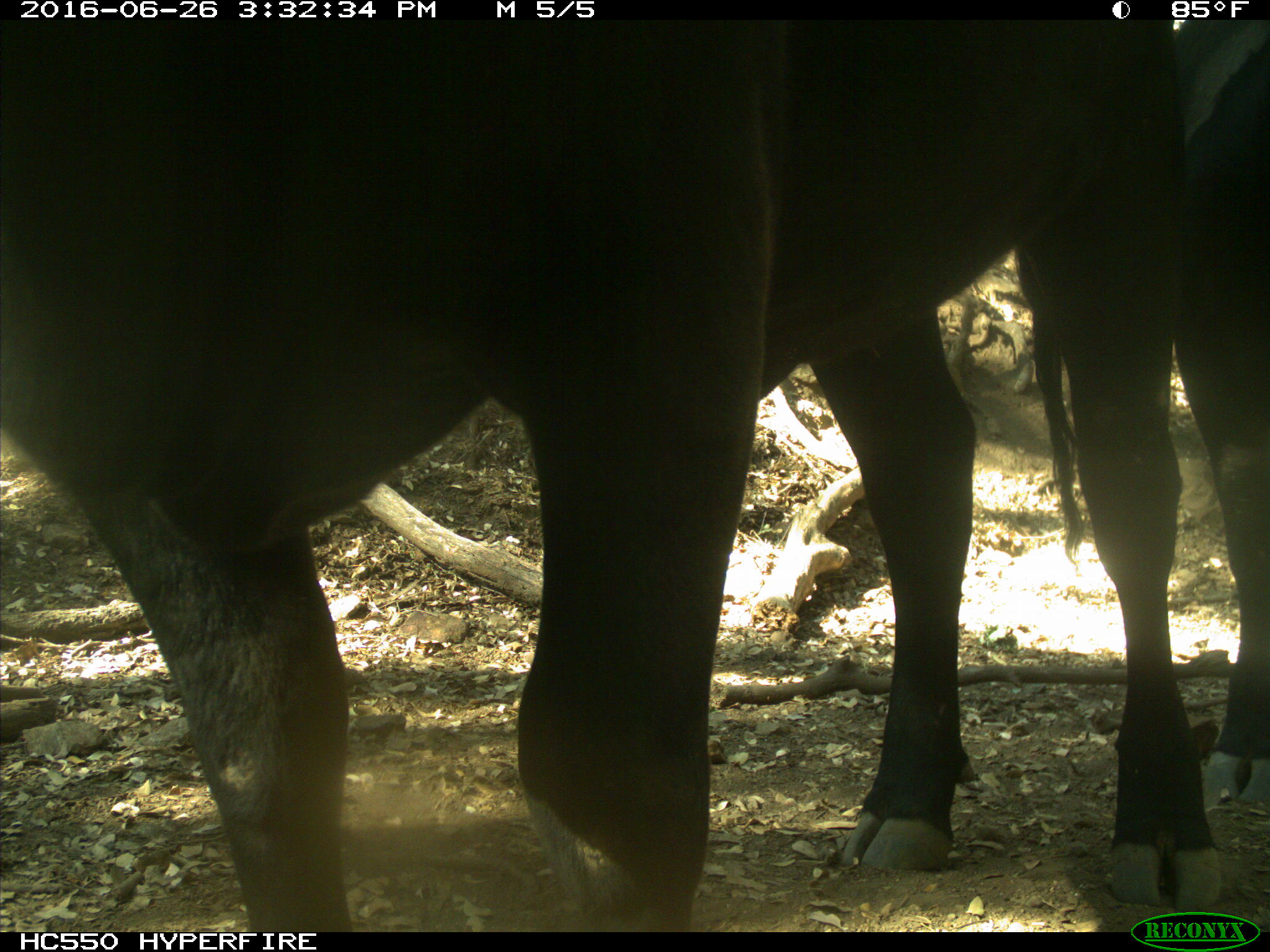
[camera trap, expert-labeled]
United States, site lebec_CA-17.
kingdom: Animalia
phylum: Chordata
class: Mammalia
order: Artiodactyla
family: Bovidae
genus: Bos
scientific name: Bos taurus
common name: domestic cow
Bos taurus (domestic cow).